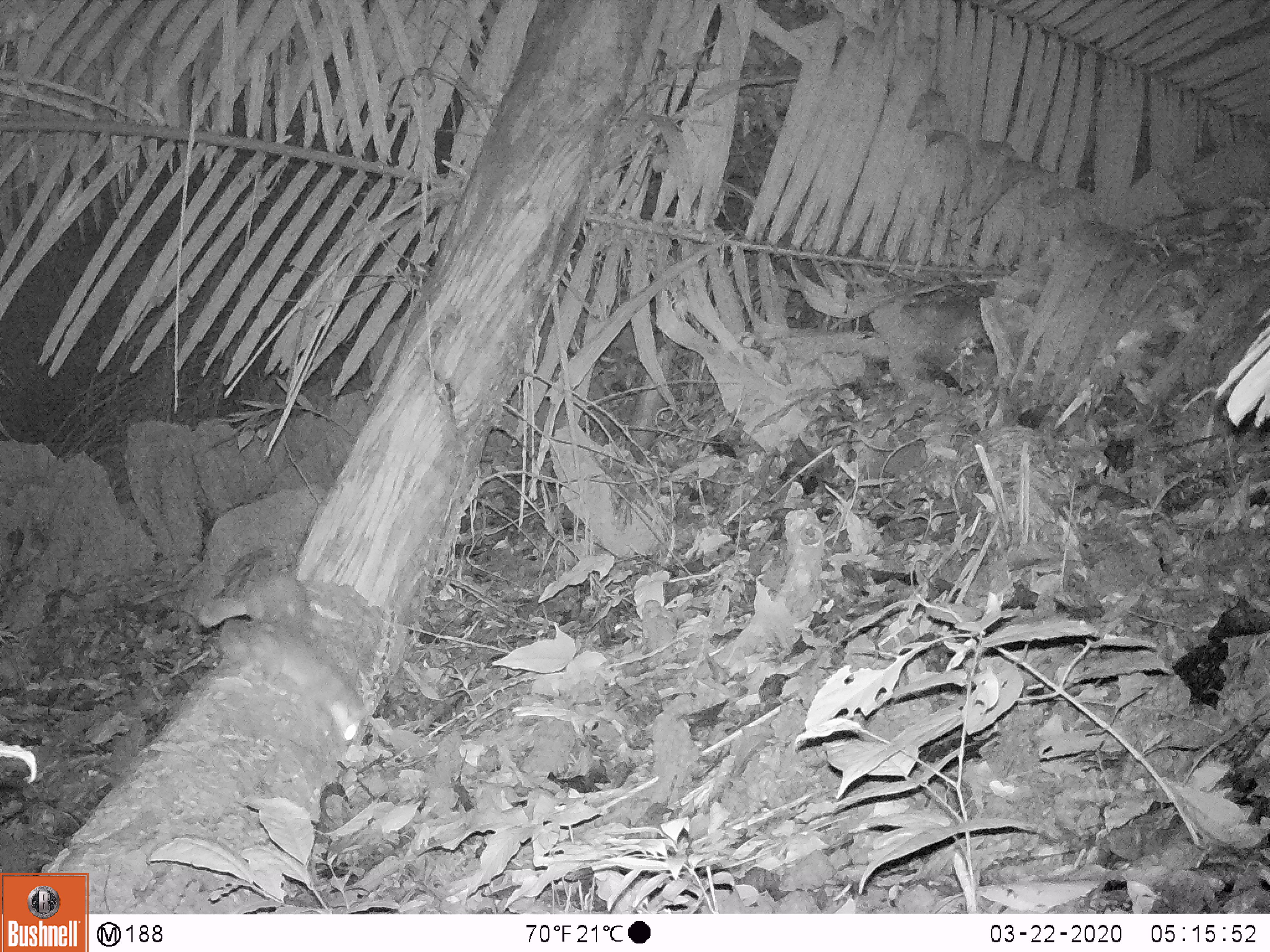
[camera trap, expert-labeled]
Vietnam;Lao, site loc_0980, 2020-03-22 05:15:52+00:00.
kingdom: Animalia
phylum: Chordata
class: Mammalia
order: Carnivora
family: Mustelidae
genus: Melogale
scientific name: Melogale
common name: ferret badger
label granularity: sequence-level